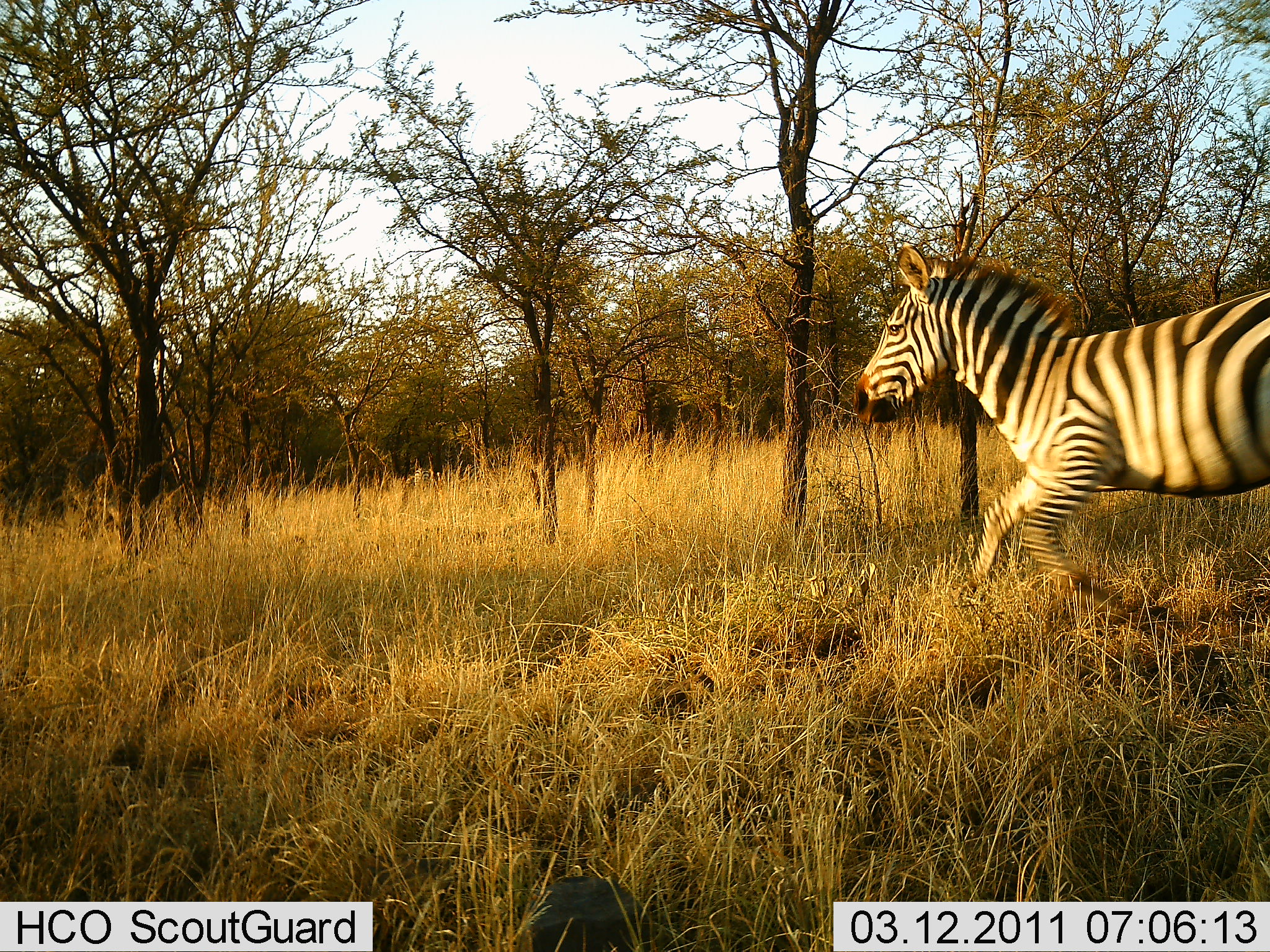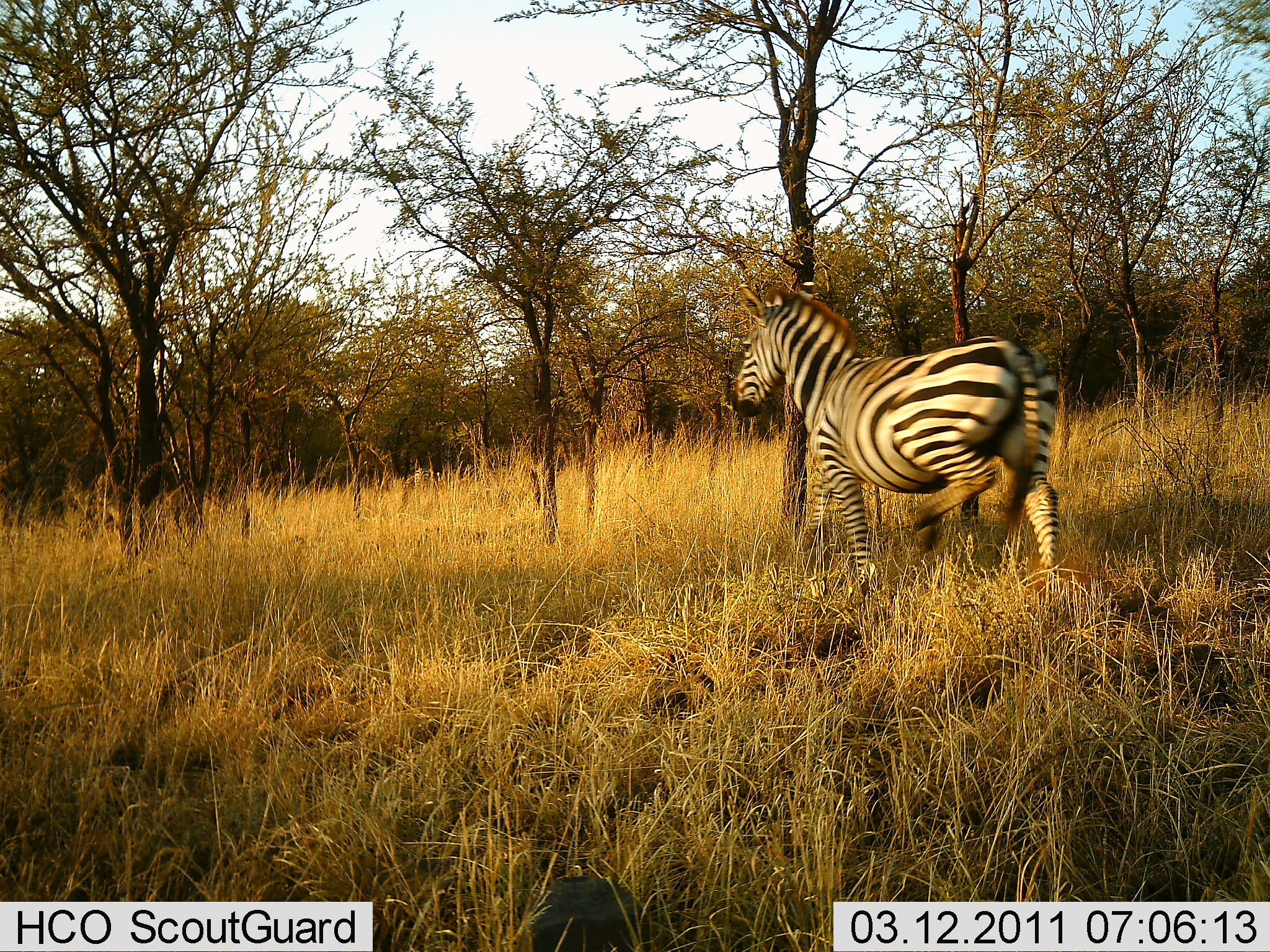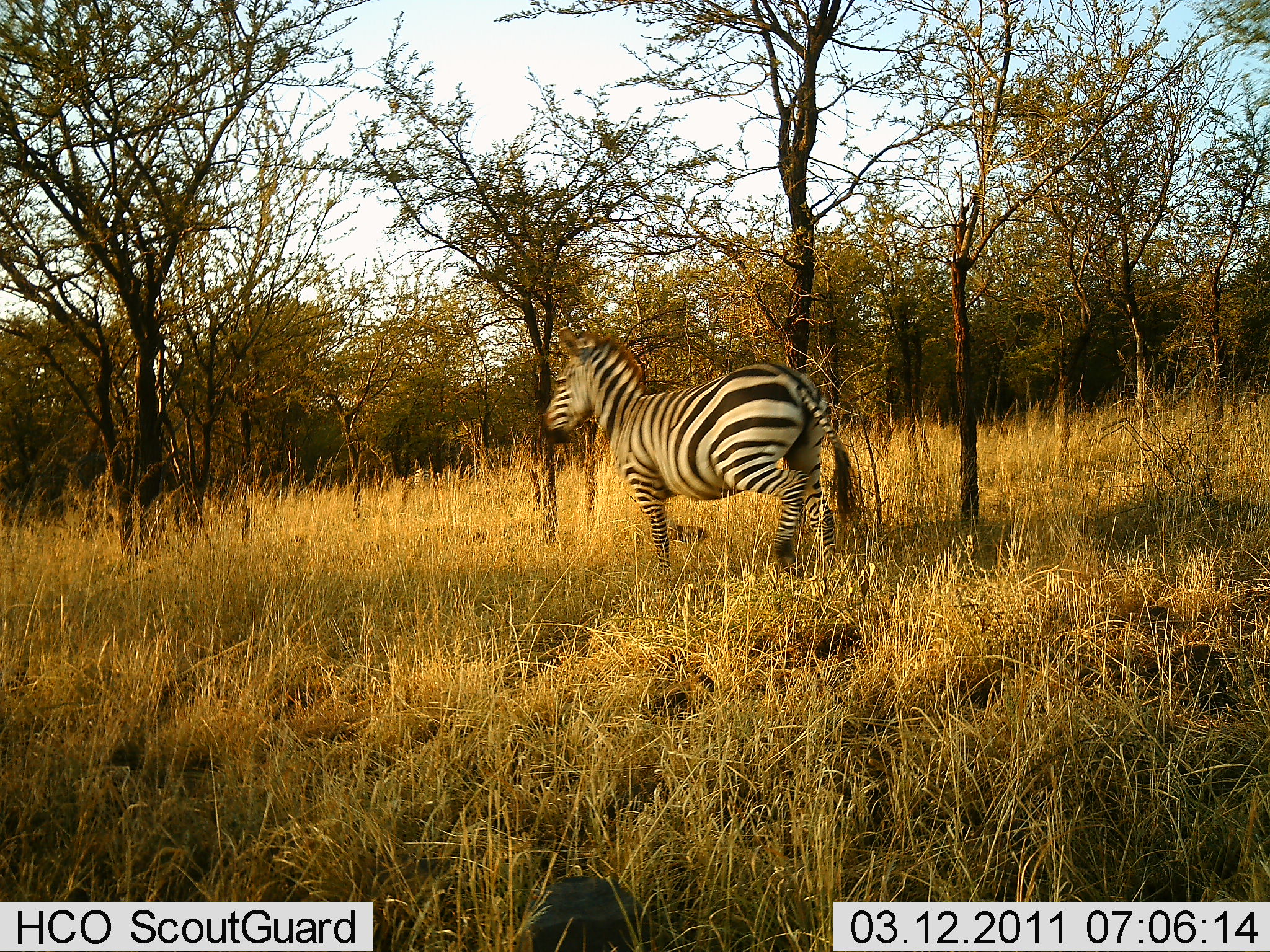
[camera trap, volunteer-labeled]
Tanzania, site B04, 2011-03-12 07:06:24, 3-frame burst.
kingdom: Animalia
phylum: Chordata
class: Mammalia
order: Perissodactyla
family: Equidae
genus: Equus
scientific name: Equus quagga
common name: plains zebra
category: zebra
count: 1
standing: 10%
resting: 0%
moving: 100%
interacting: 0%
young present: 0%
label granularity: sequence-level